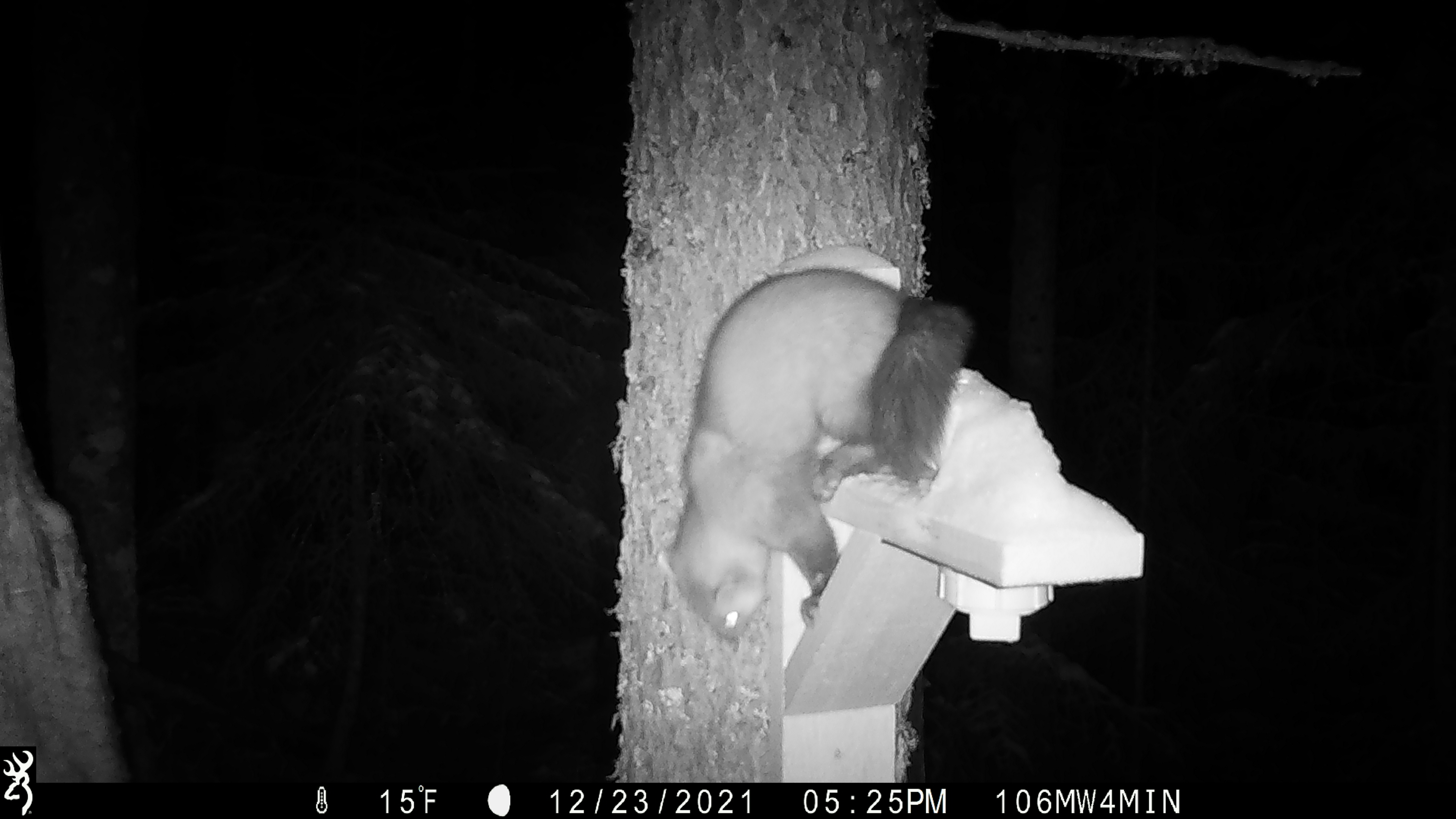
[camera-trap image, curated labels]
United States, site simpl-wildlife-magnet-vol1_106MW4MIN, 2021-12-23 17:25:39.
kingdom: Animalia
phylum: Chordata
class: Mammalia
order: Carnivora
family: Mustelidae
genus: Martes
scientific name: Martes americana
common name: american marten